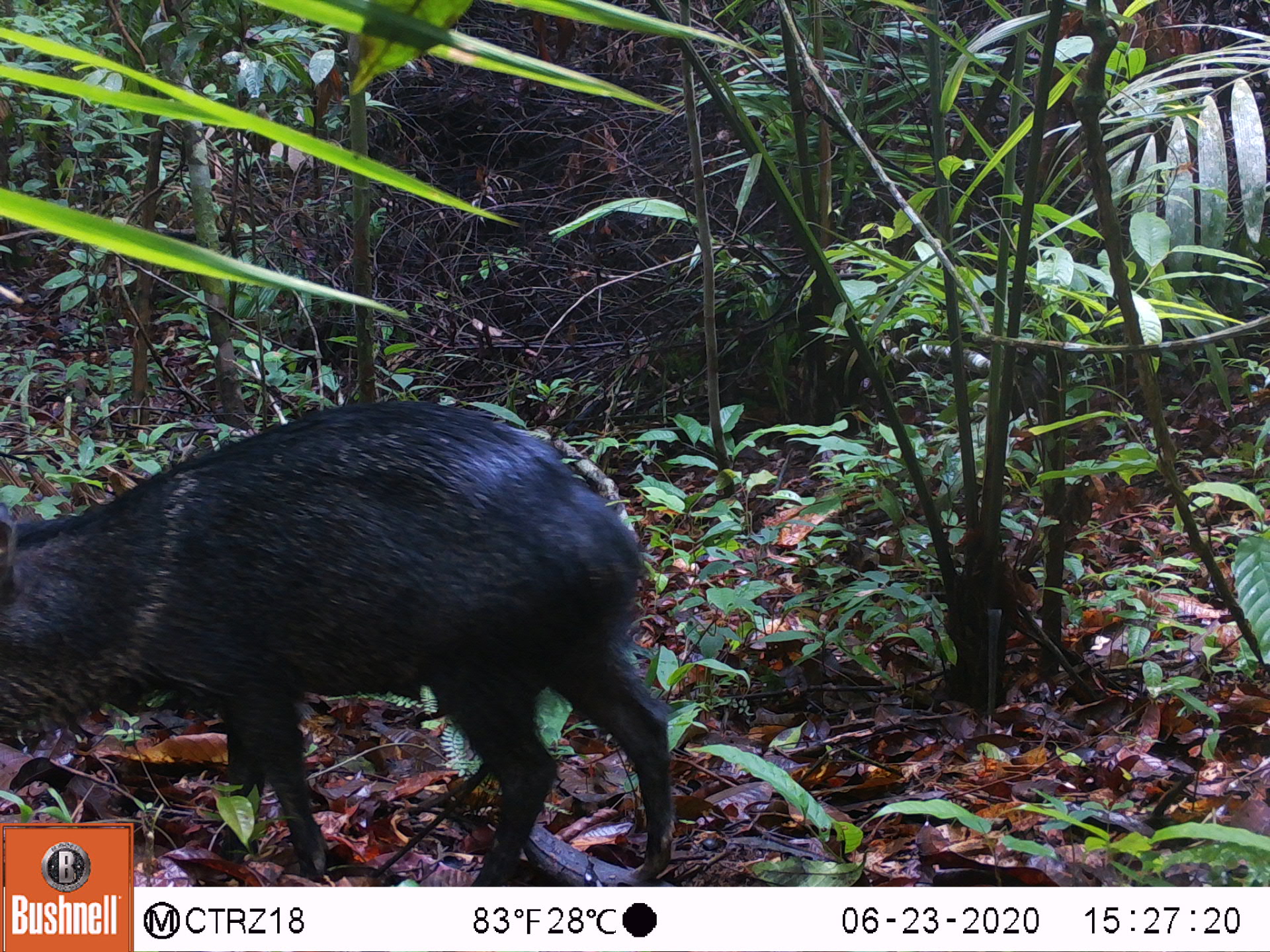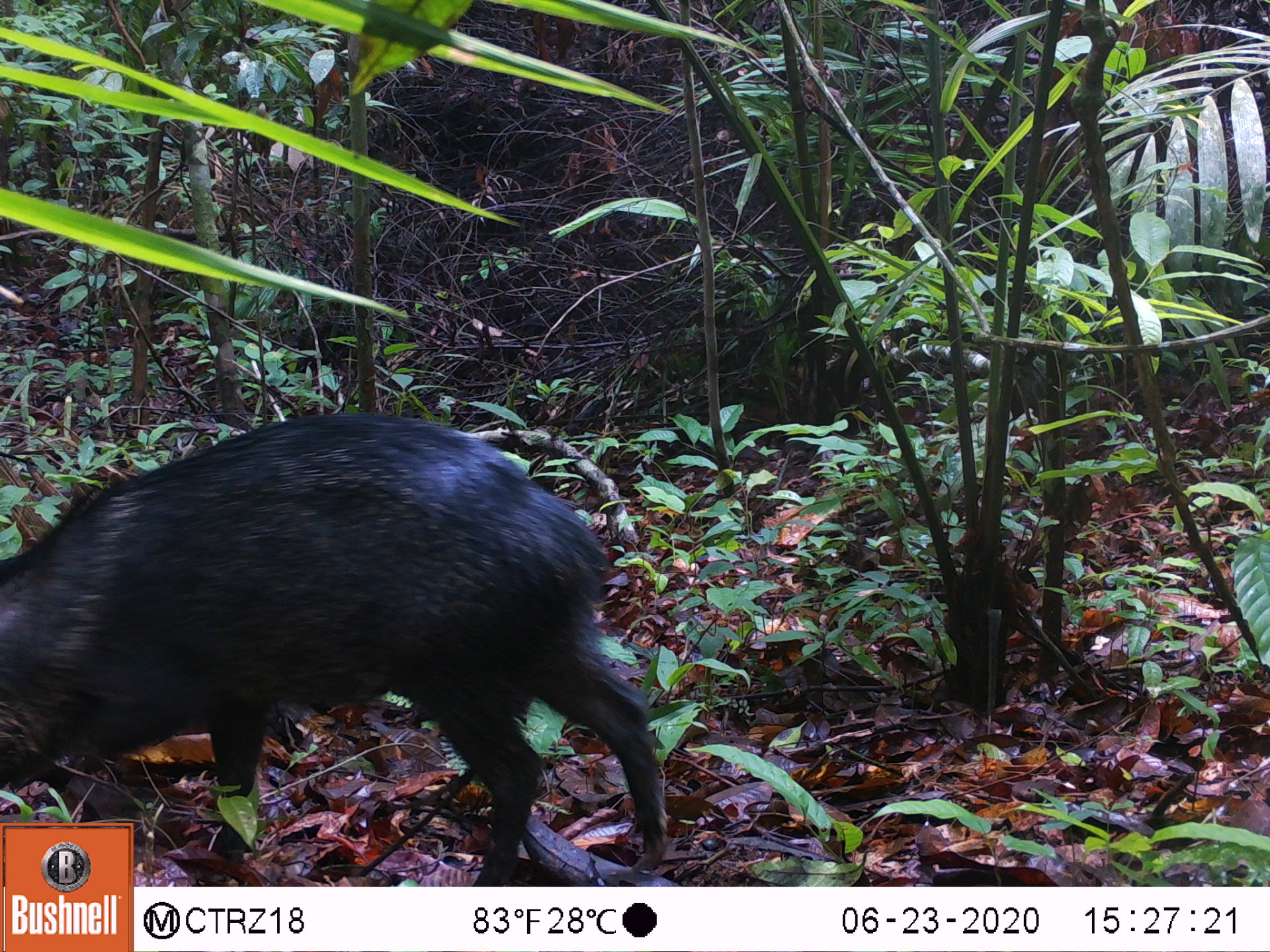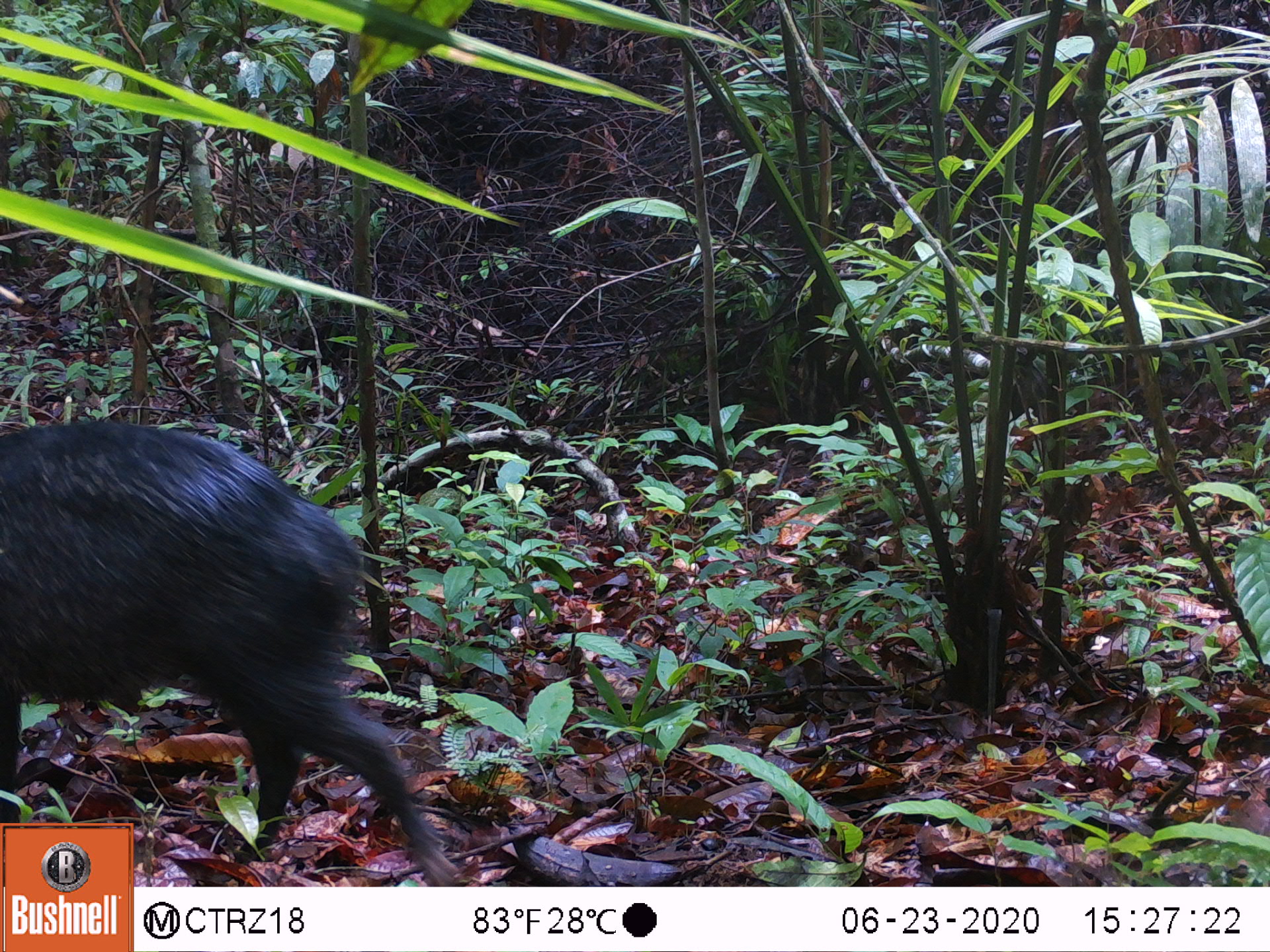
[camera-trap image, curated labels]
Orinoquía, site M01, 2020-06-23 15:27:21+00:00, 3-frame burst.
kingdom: Animalia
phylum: Chordata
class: Mammalia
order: Artiodactyla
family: Tayassuidae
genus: Pecari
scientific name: Pecari tajacu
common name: collared peccary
Collared peccary (Pecari tajacu).